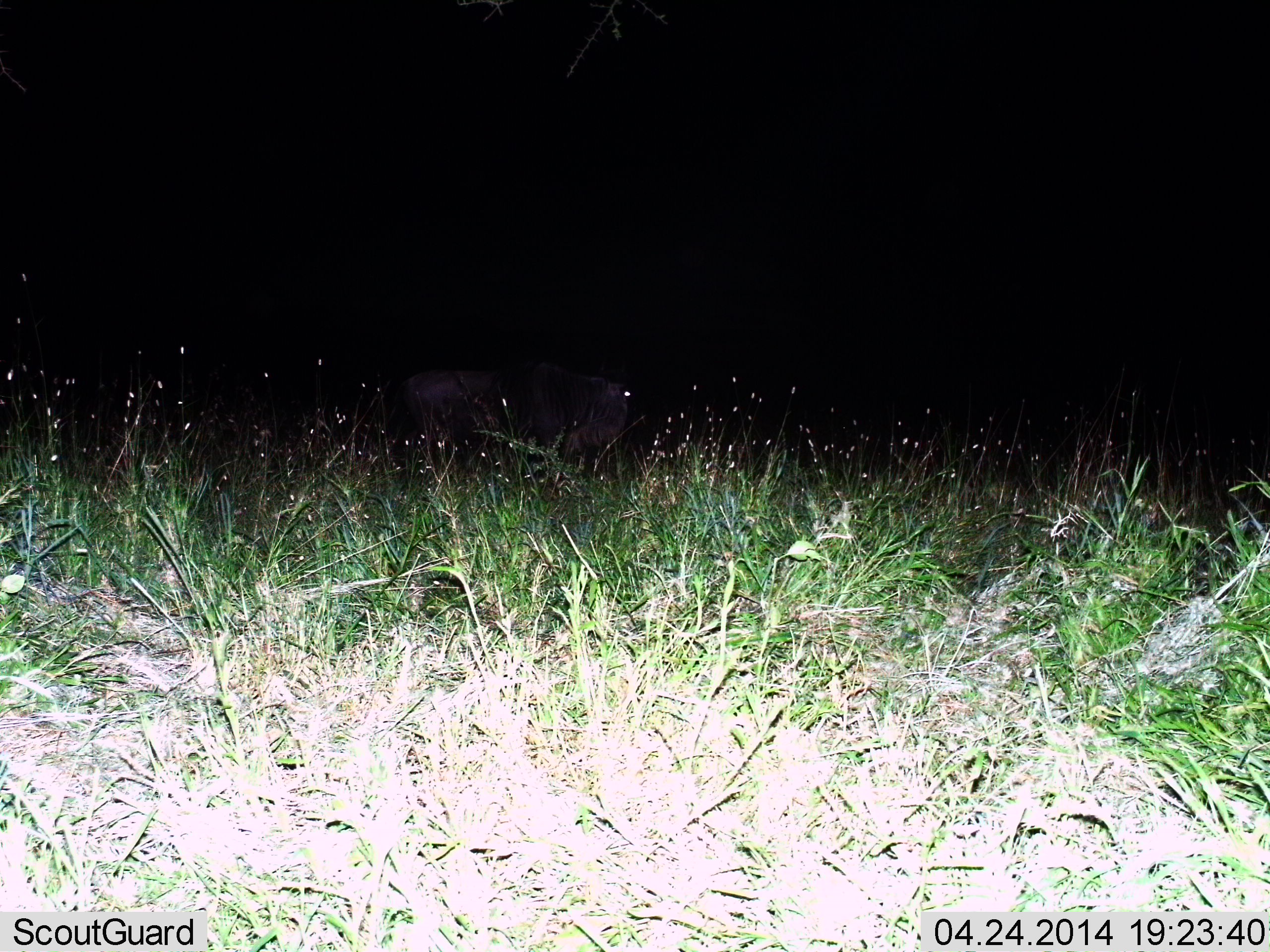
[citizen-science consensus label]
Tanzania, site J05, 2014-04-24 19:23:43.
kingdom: Animalia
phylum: Chordata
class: Mammalia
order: Artiodactyla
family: Bovidae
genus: Connochaetes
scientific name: Connochaetes taurinus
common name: blue wildebeest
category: wildebeest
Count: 1.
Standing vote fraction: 80%.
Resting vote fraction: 0%.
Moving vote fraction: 20%.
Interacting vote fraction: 0%.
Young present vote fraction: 0%.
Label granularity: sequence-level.